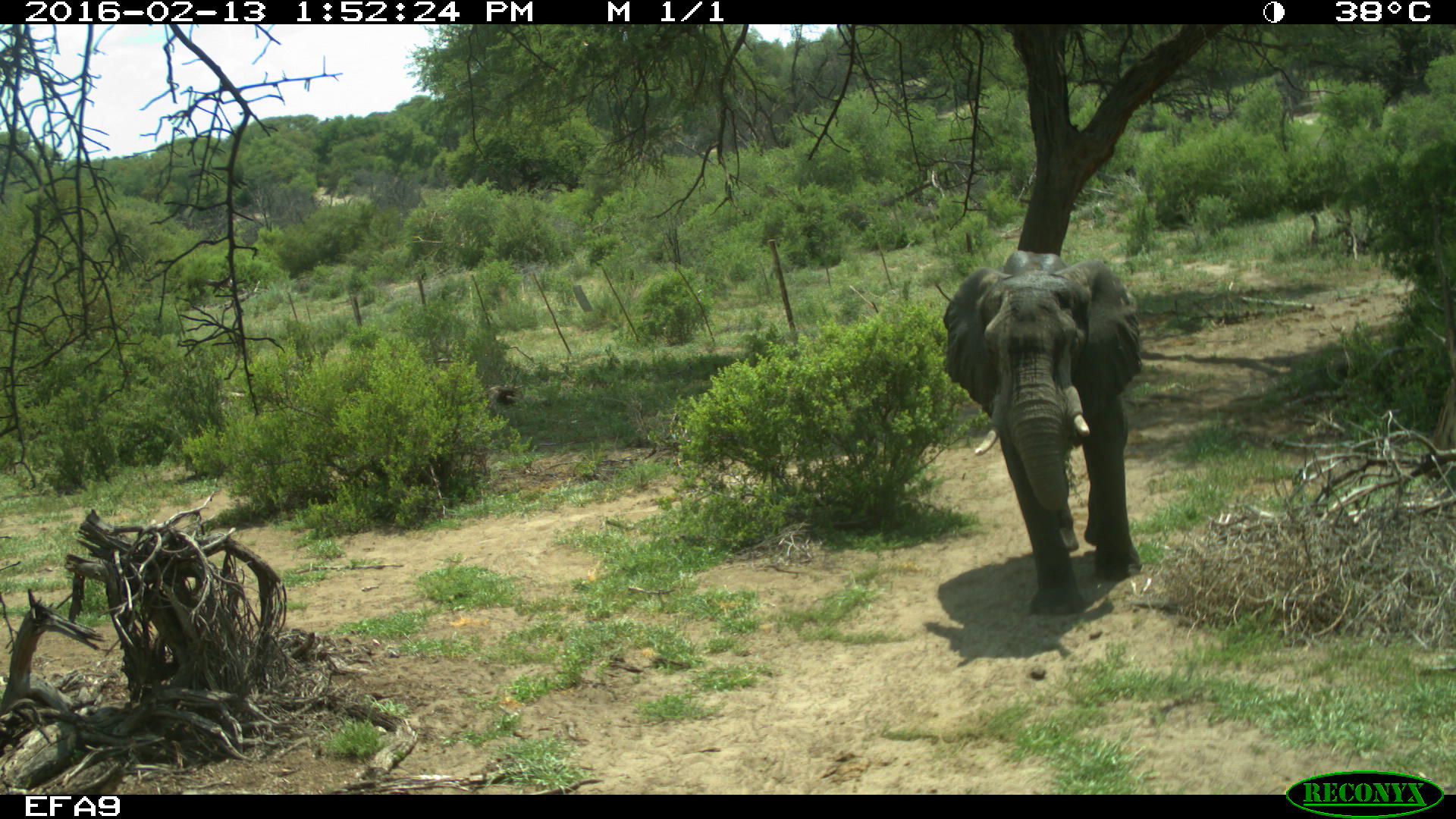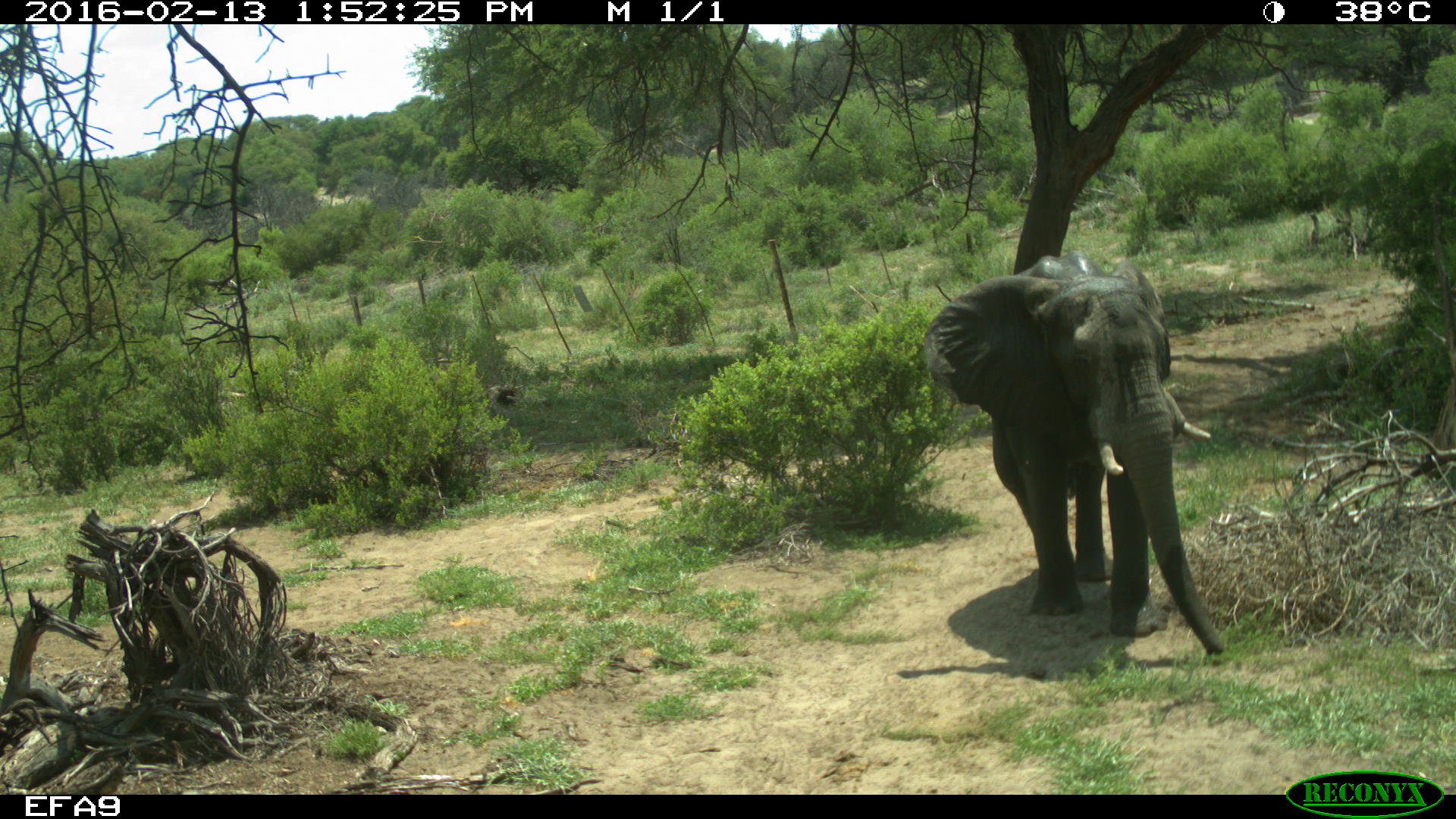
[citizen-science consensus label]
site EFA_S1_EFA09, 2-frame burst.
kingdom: Animalia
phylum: Chordata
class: Mammalia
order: Proboscidea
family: Elephantidae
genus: Loxodonta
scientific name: Loxodonta africana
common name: african bush elephant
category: elephant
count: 1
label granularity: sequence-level